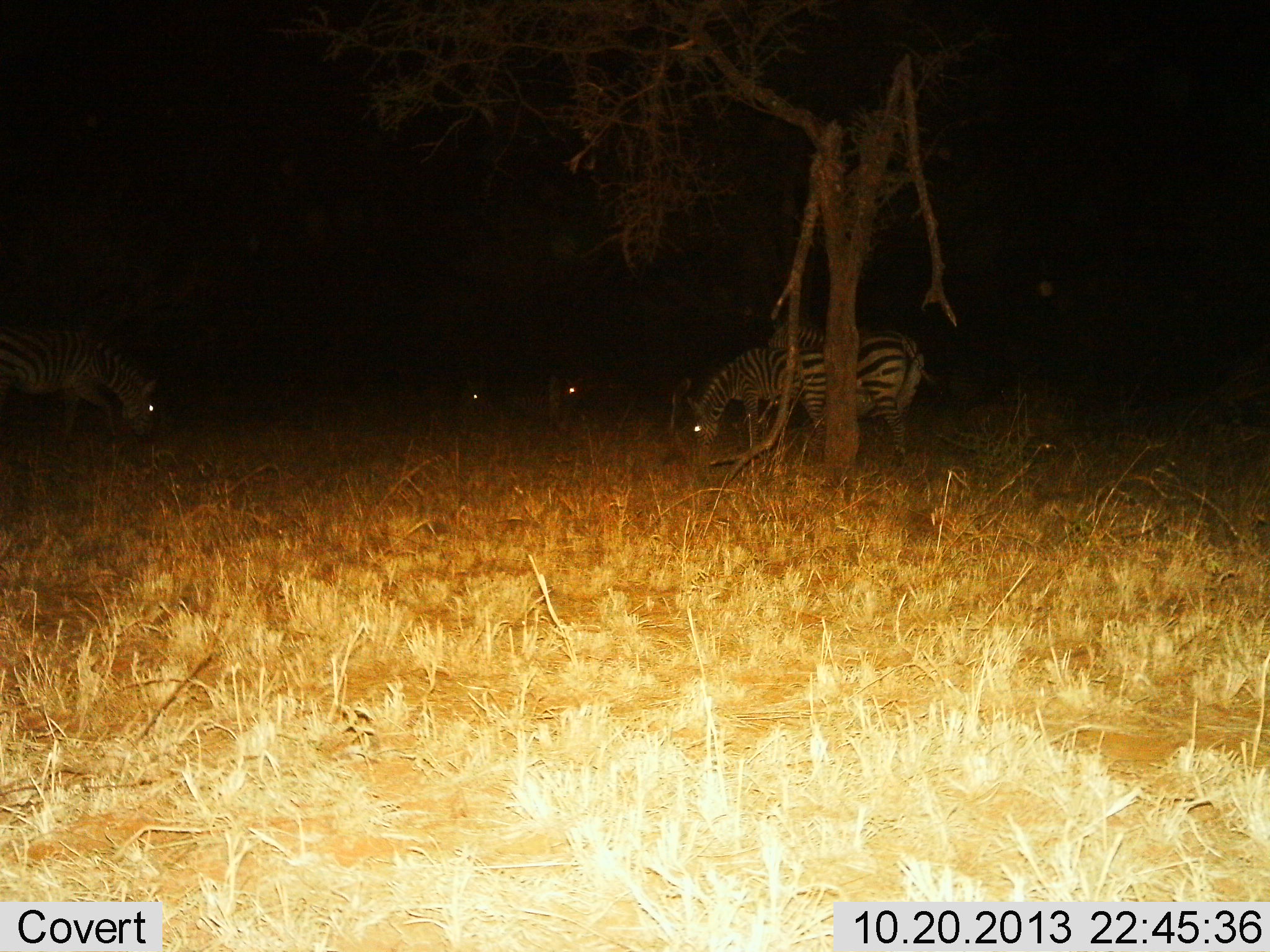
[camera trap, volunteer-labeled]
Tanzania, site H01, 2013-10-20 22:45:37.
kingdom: Animalia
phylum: Chordata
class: Mammalia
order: Perissodactyla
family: Equidae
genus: Equus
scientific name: Equus quagga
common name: plains zebra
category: zebra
Zebra (plains zebra) (Equus quagga), count 4. Behavior (volunteer vote fractions): standing 40%, resting 0%, moving 10%, interacting 0%. Young present (vote fraction): 10%. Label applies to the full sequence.